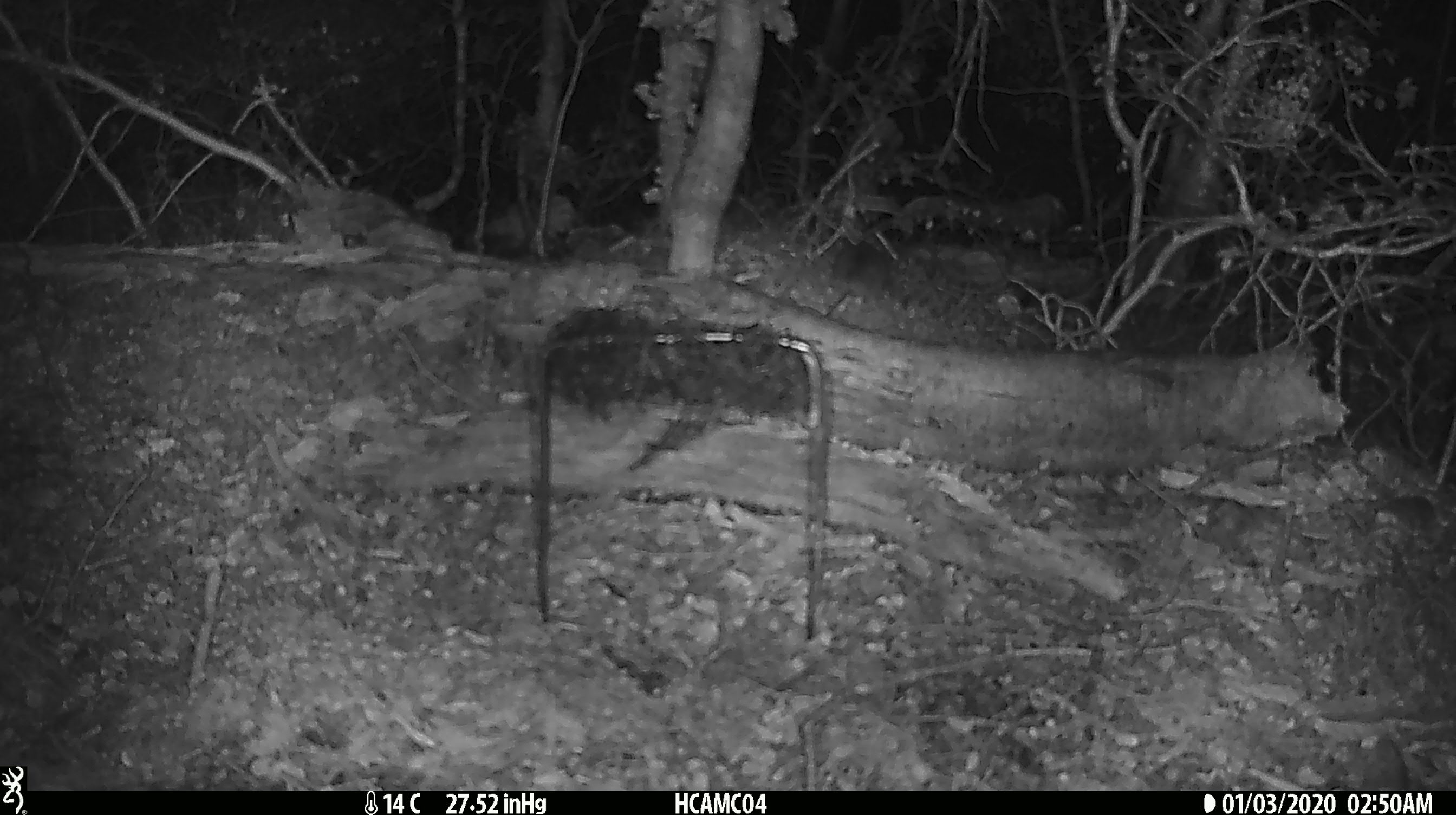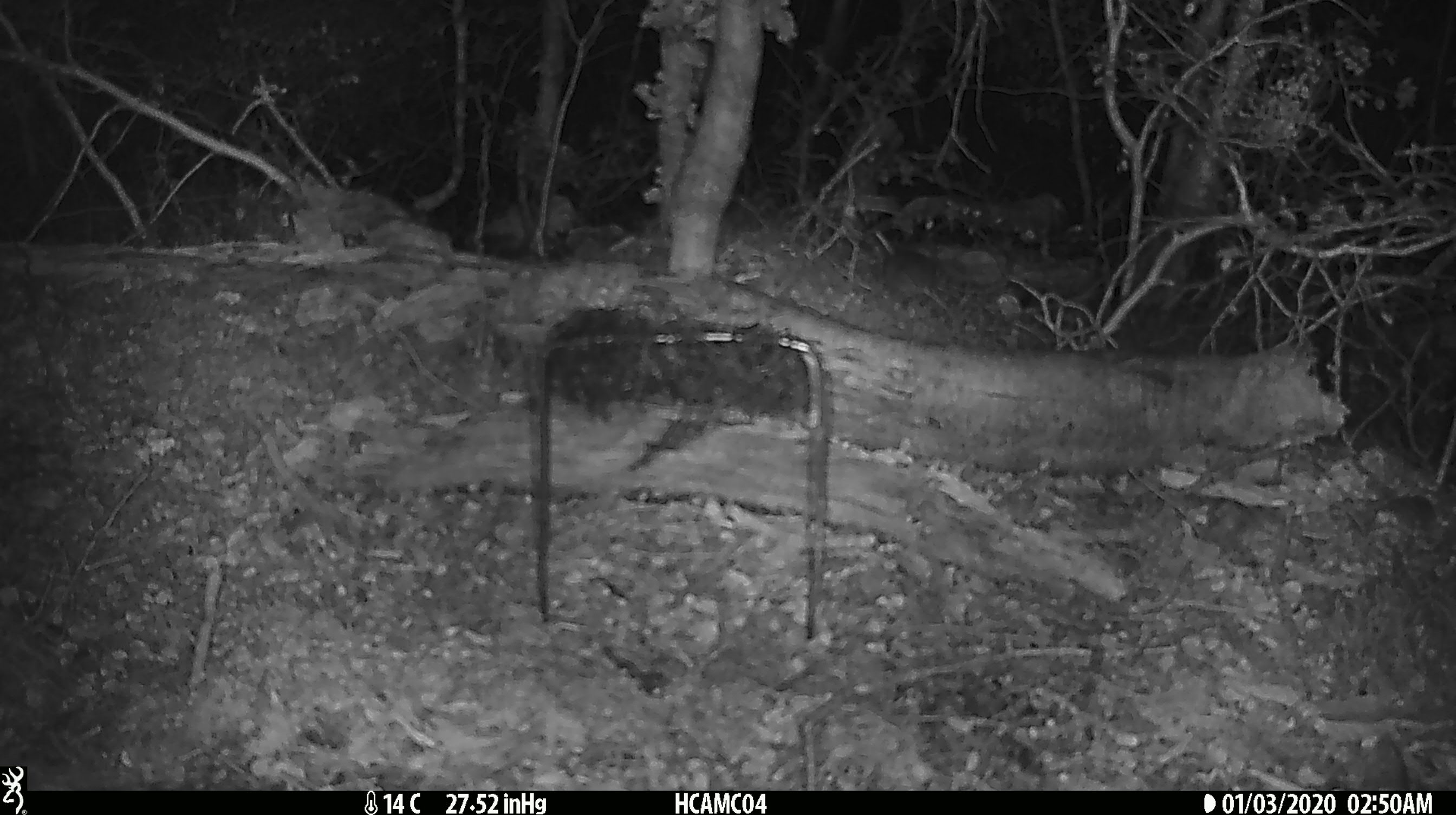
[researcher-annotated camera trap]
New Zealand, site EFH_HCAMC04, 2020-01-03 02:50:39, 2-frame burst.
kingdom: Animalia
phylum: Chordata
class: Mammalia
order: Rodentia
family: Muridae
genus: Mus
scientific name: Mus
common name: mouse